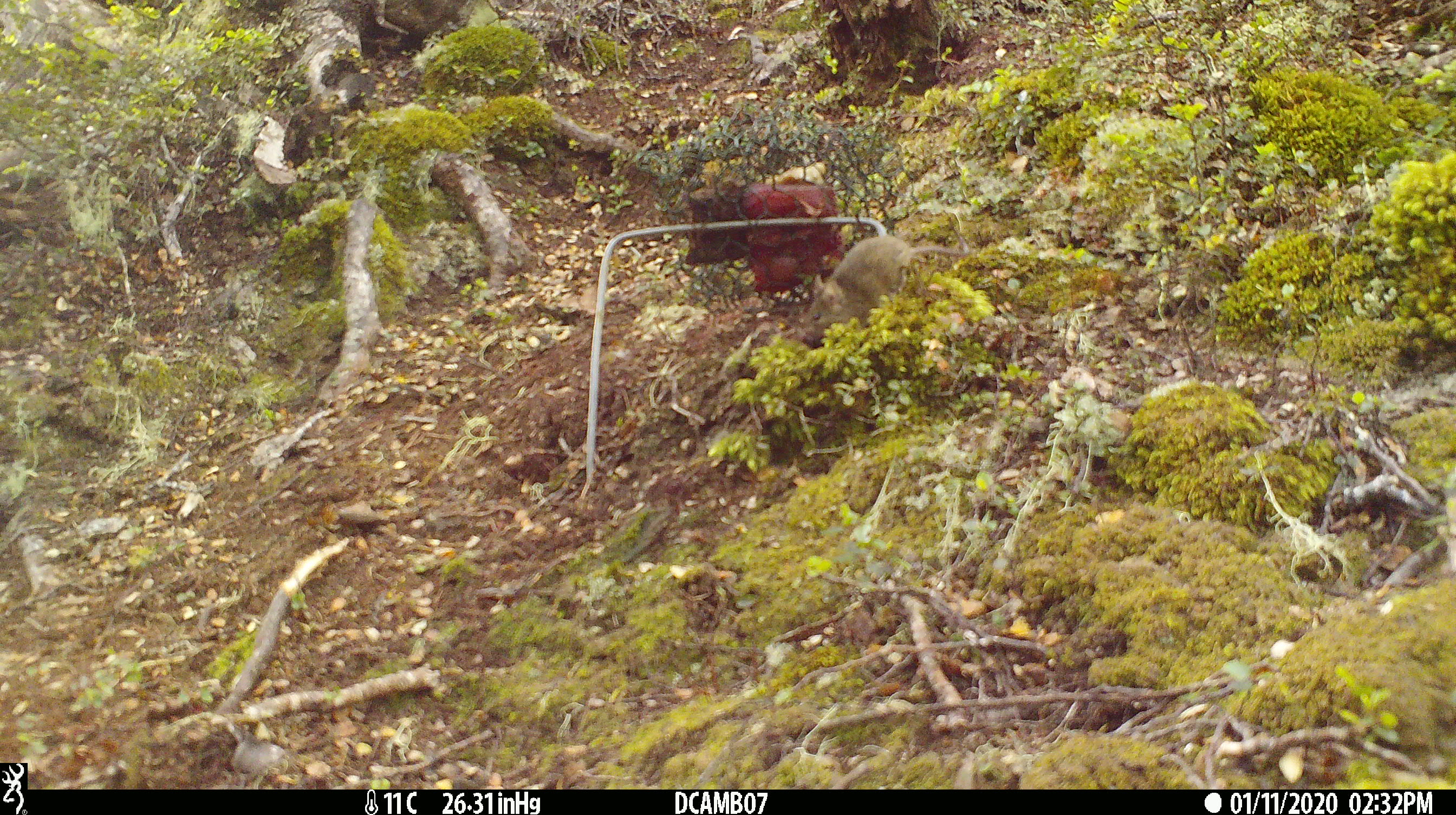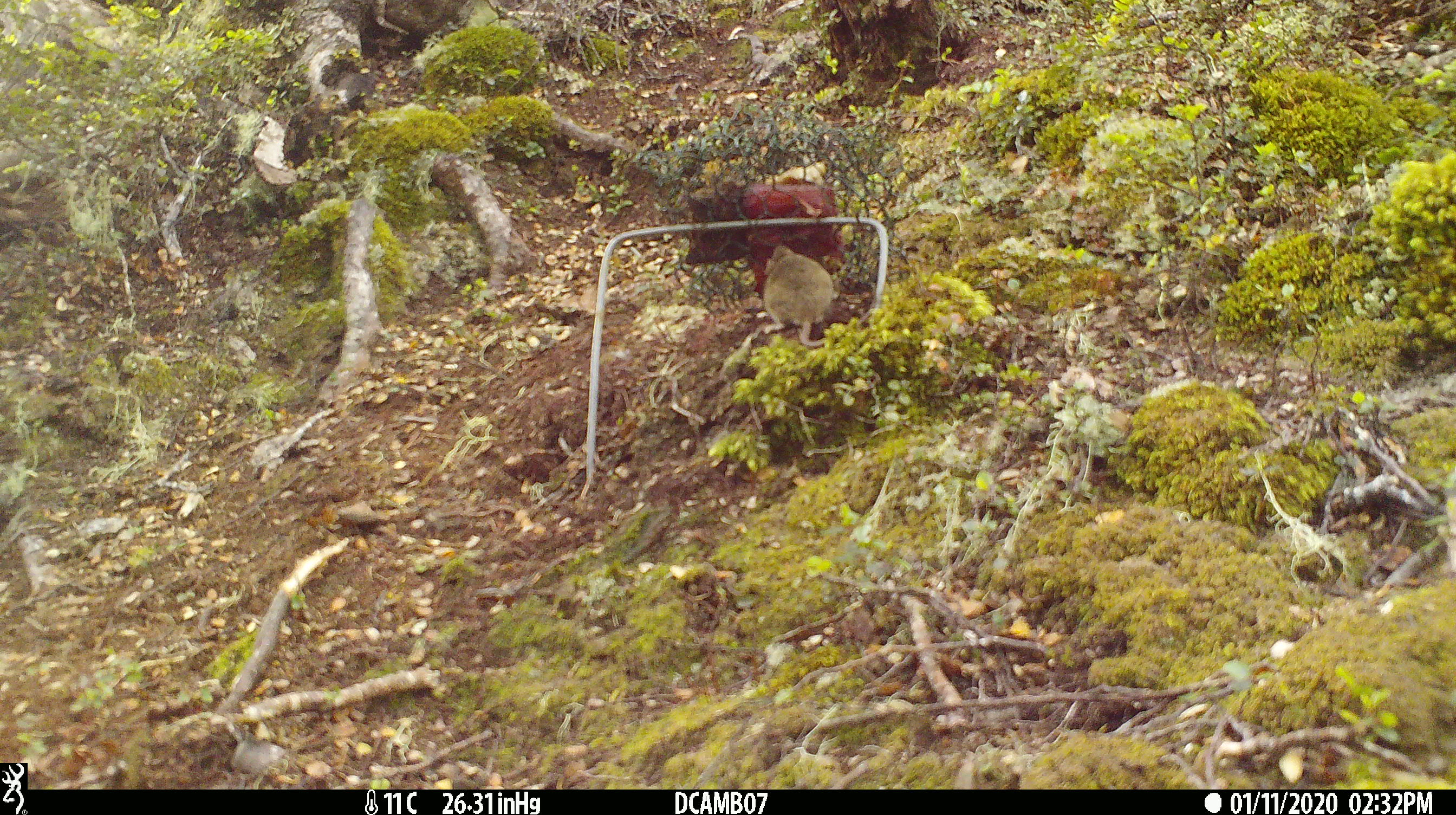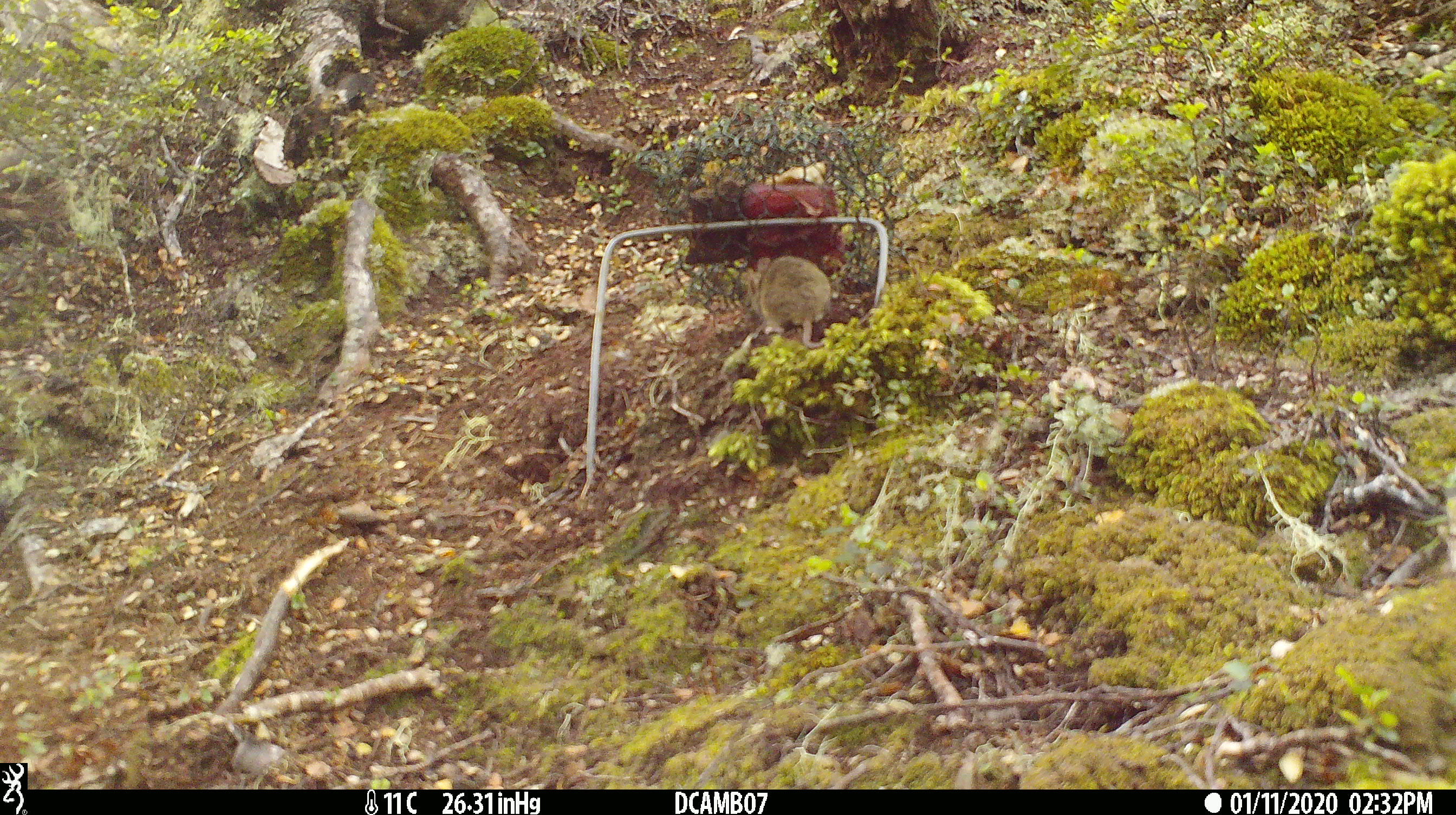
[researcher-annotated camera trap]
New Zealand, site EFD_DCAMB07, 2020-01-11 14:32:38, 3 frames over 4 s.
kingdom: Animalia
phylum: Chordata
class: Mammalia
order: Rodentia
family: Muridae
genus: Mus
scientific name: Mus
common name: mouse